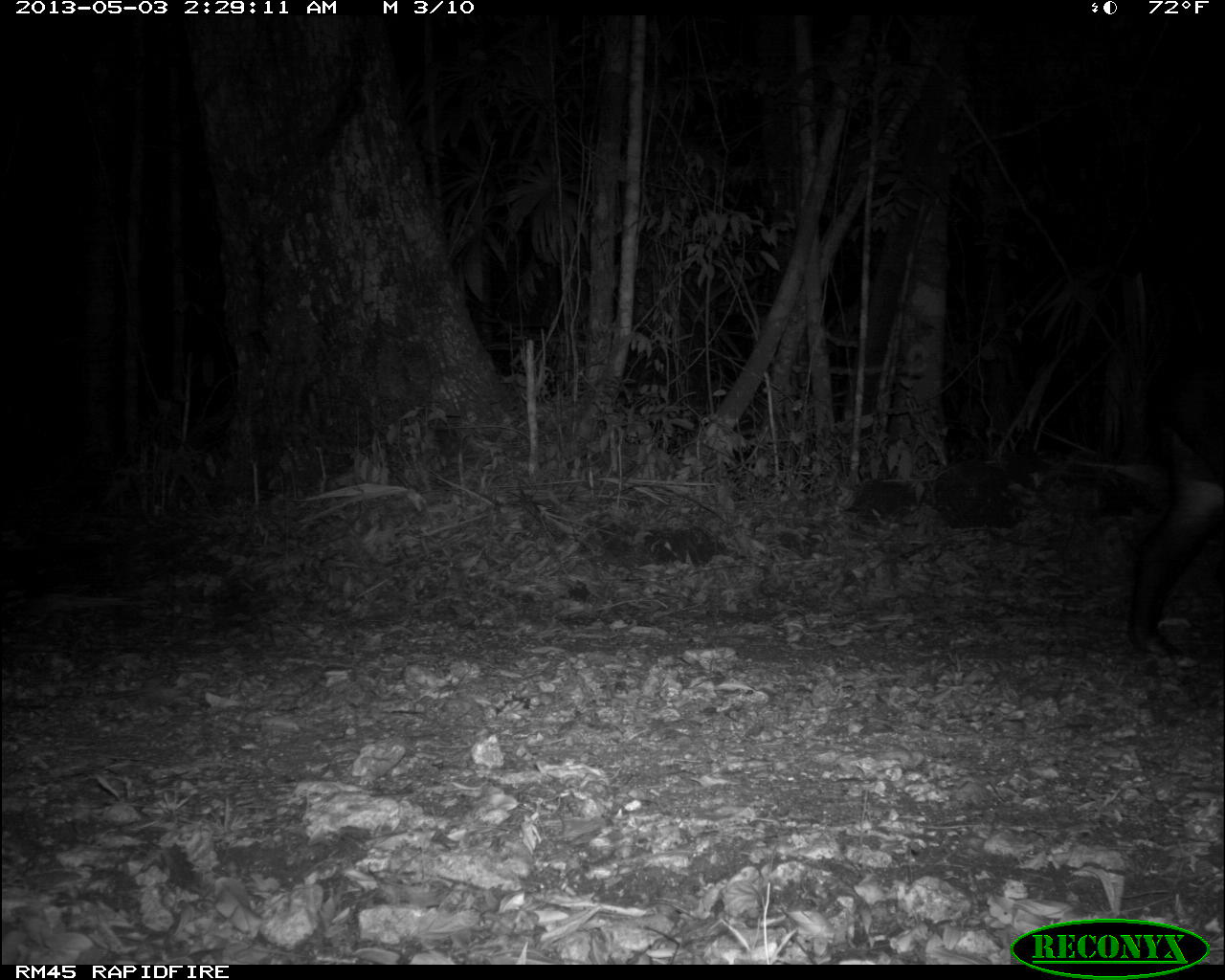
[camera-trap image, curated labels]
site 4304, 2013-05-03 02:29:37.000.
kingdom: Animalia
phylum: Chordata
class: Mammalia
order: Perissodactyla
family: Tapiridae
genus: Tapirus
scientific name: Tapirus bairdii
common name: baird's tapir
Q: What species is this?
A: Tapirus bairdii (baird's tapir).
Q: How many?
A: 1.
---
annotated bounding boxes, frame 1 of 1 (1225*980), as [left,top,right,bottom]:
tapirus bairdii: [1126,330,1225,657]